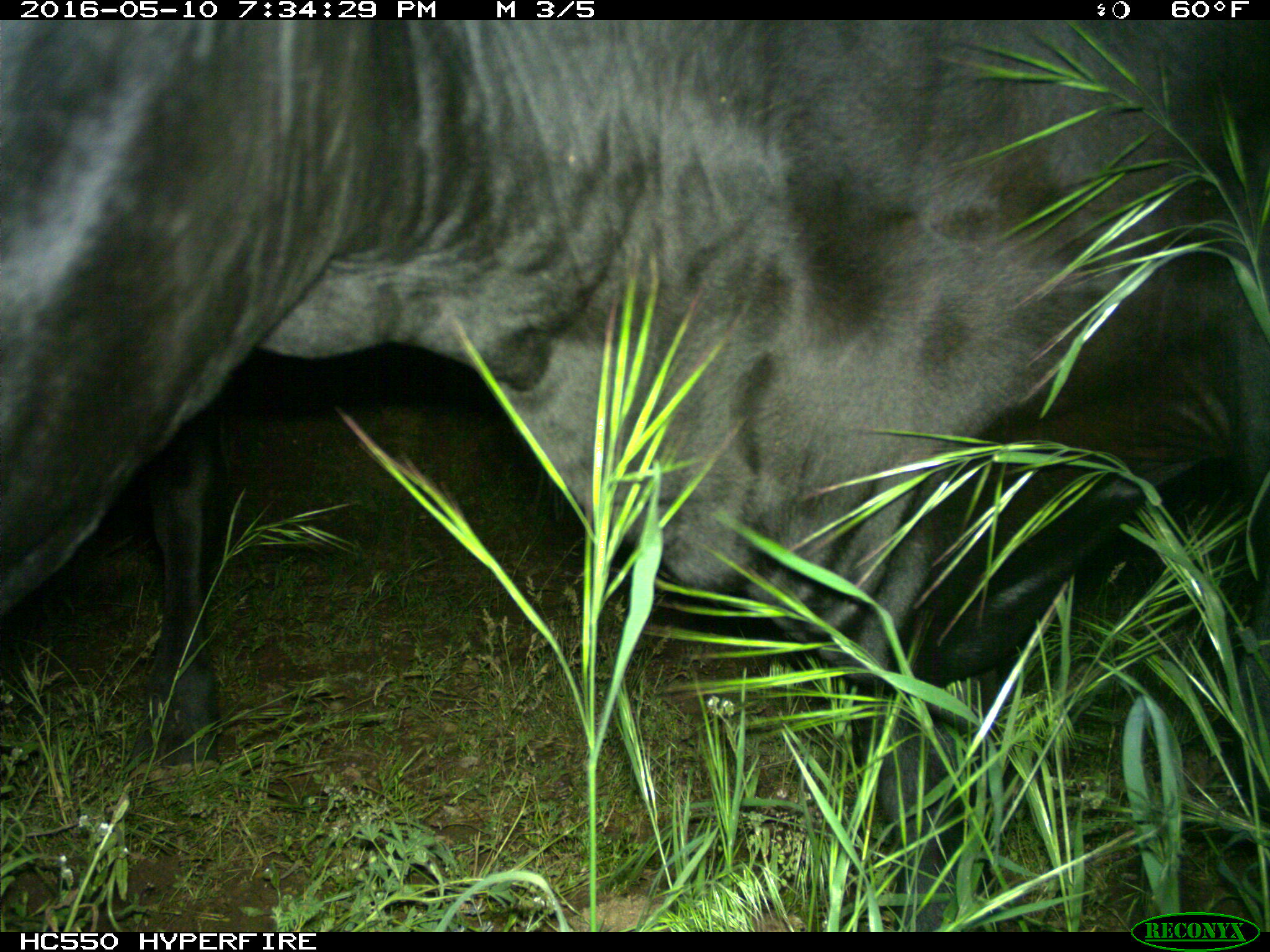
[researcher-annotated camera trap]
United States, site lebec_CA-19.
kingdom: Animalia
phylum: Chordata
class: Mammalia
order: Artiodactyla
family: Bovidae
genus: Bos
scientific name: Bos taurus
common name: domestic cow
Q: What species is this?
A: Bos taurus (domestic cow).